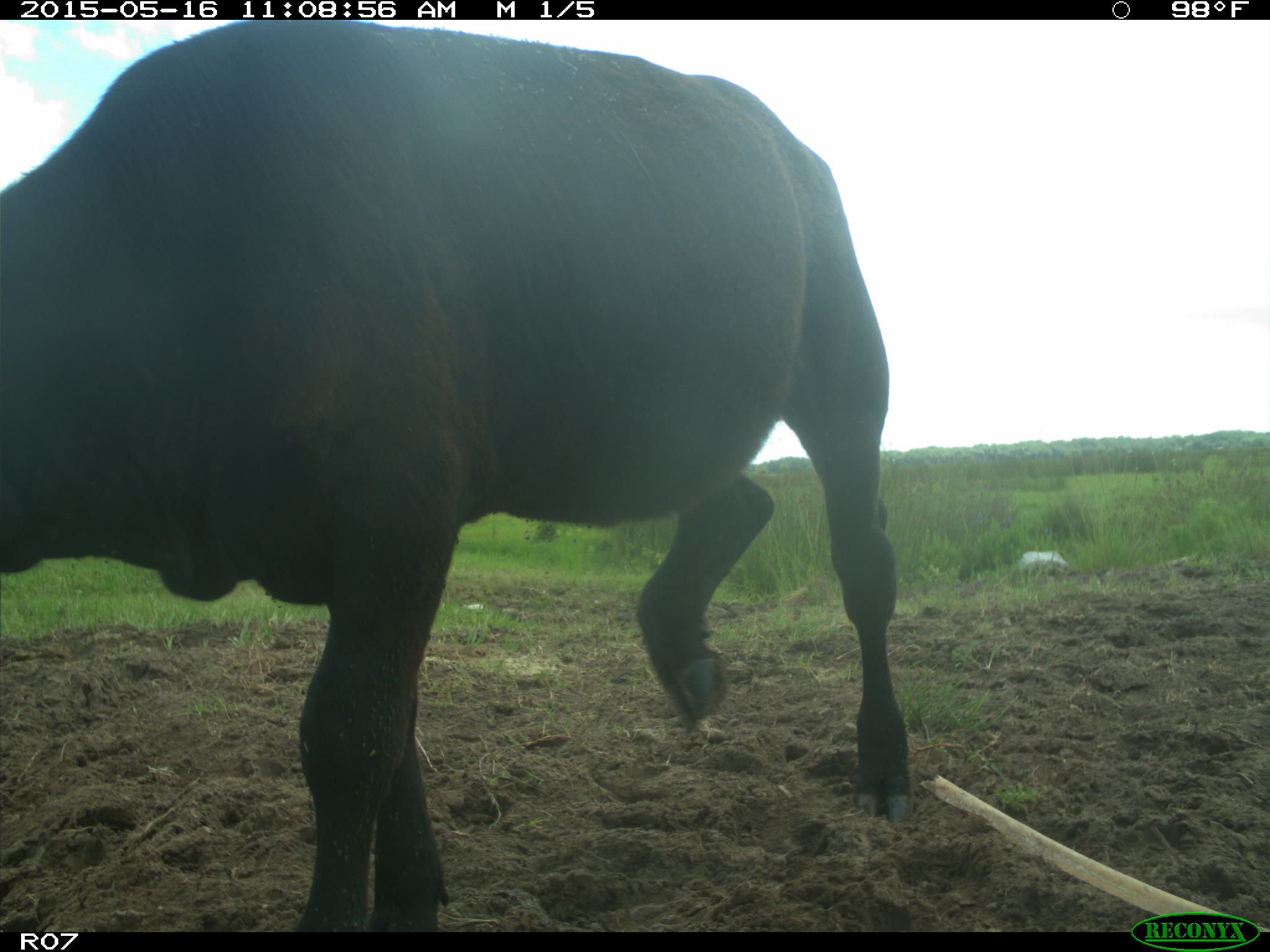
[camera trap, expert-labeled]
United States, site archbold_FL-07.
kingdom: Animalia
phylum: Chordata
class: Mammalia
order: Artiodactyla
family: Bovidae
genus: Bos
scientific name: Bos taurus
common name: domestic cow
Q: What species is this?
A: Bos taurus (domestic cow).